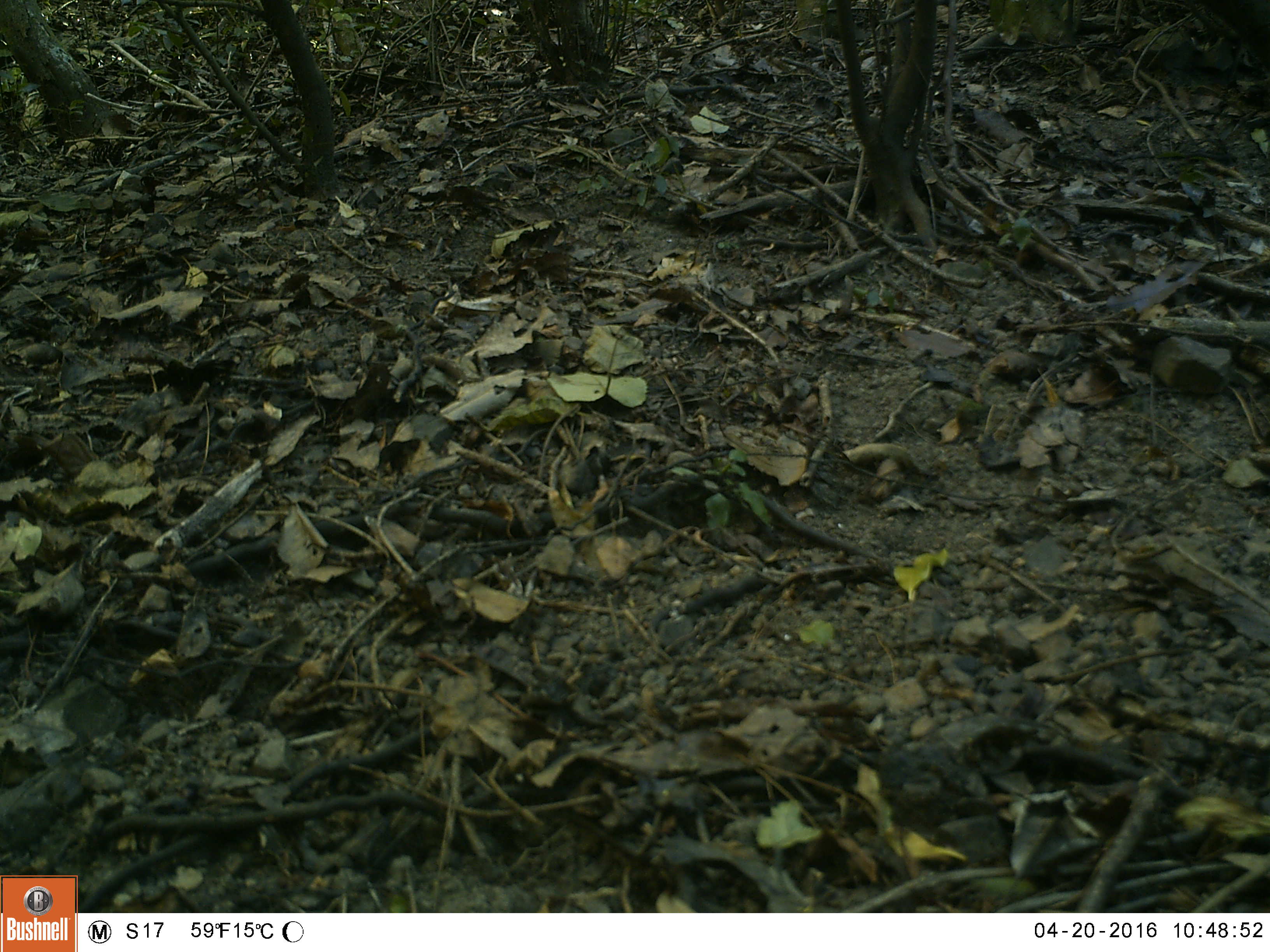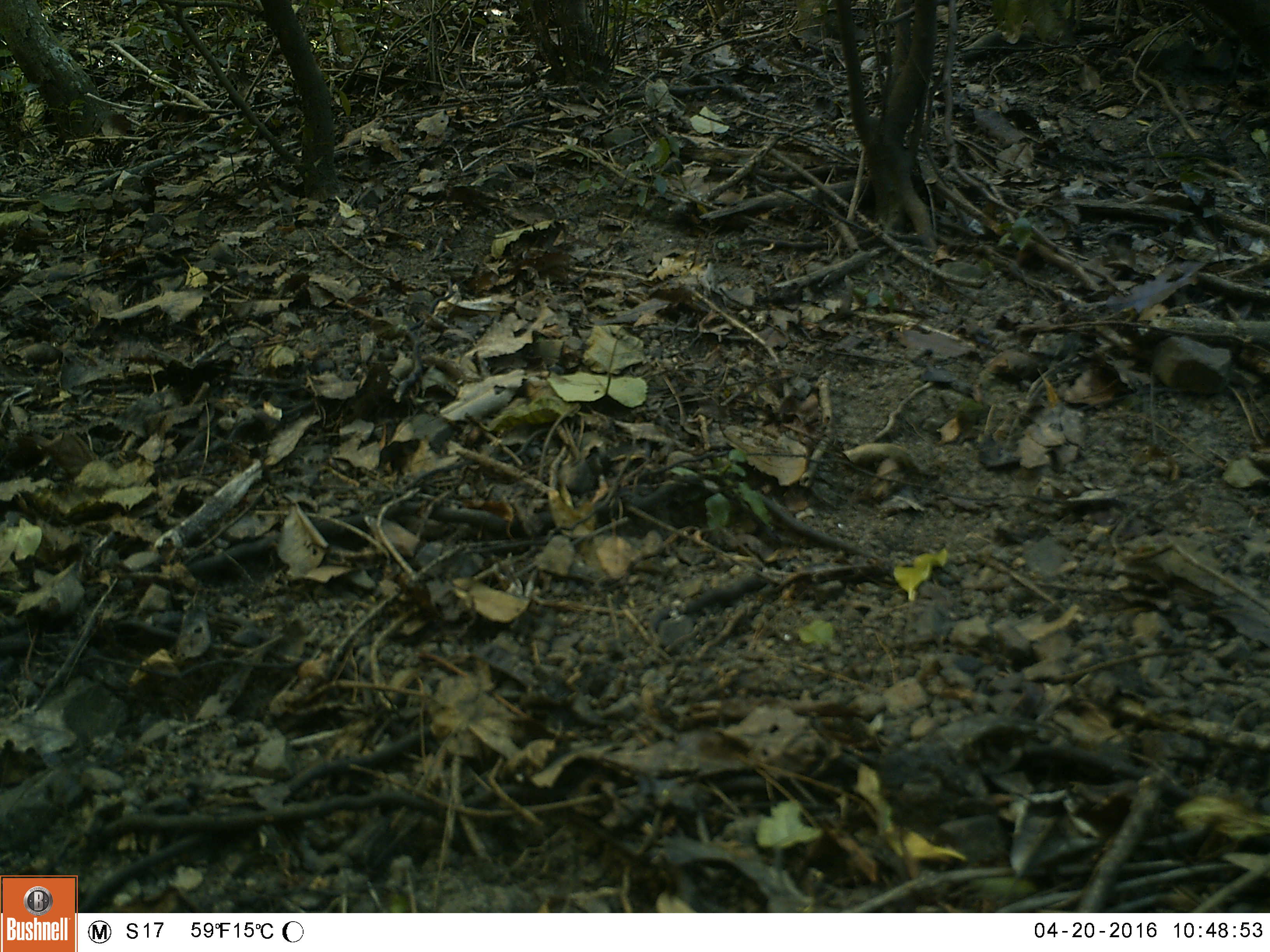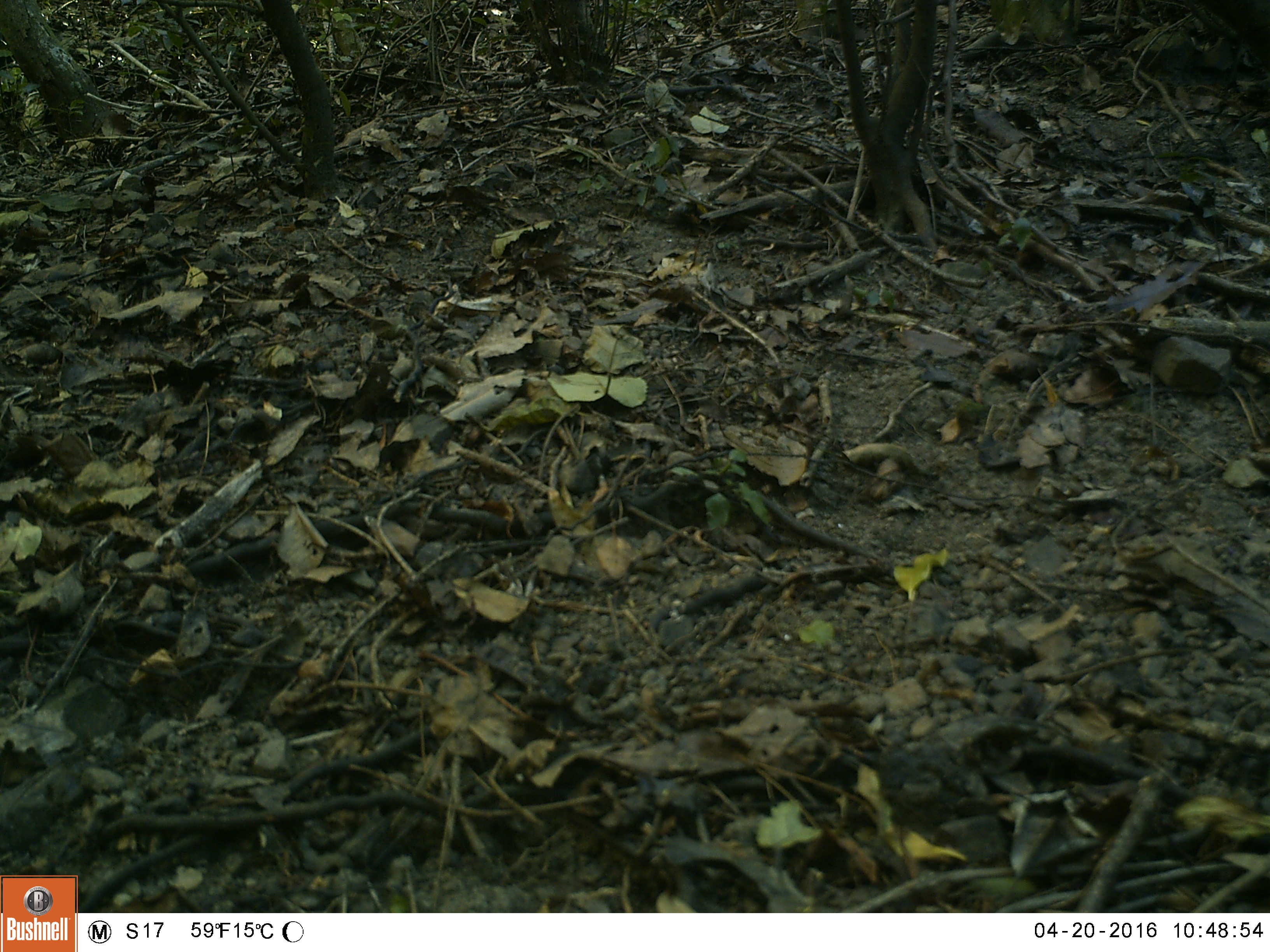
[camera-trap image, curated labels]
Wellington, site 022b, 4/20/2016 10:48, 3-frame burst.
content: no animal present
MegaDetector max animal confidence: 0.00